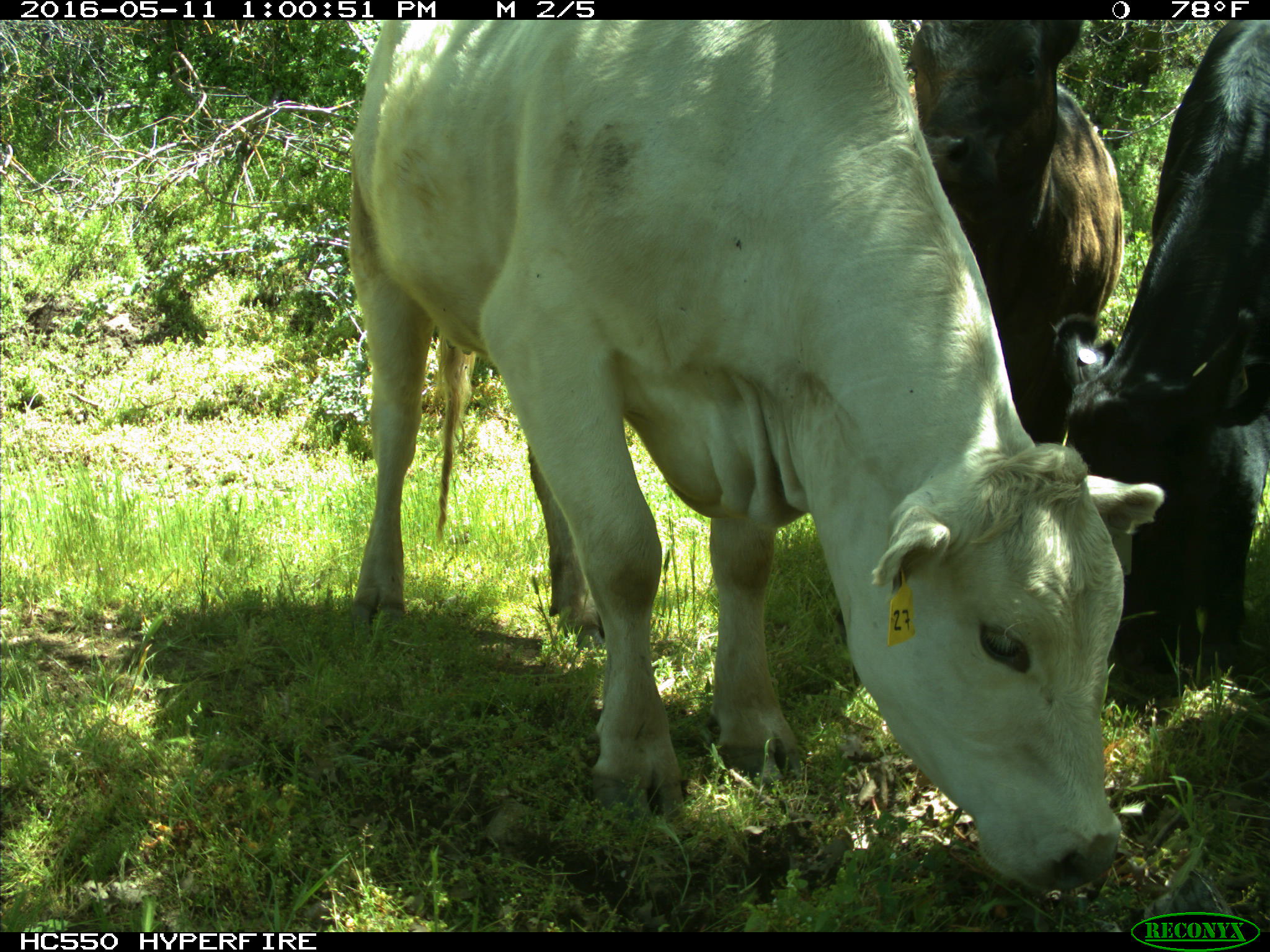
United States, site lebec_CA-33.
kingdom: Animalia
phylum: Chordata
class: Mammalia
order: Artiodactyla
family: Bovidae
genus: Bos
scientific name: Bos taurus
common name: domestic cow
Bos taurus (domestic cow).